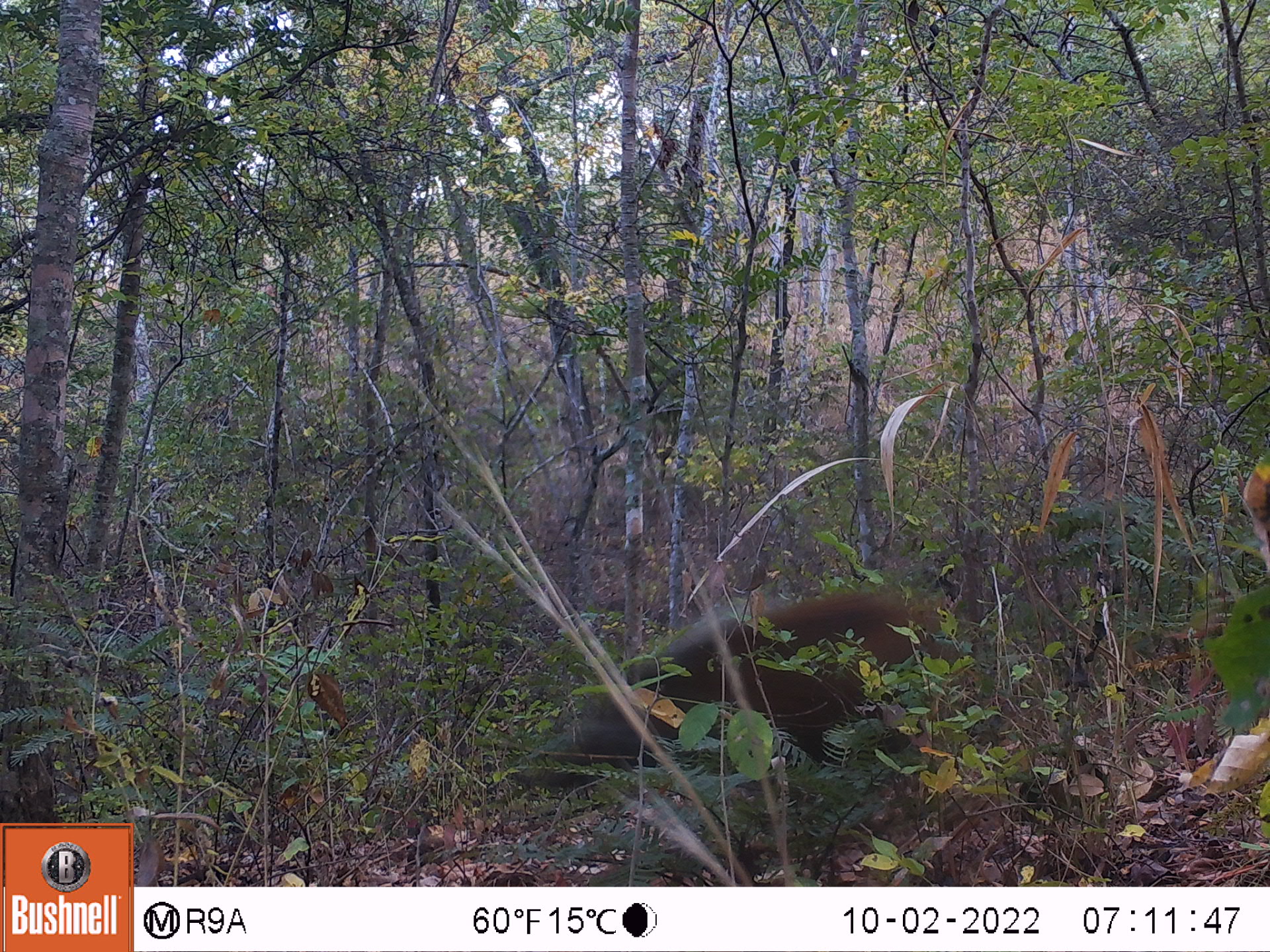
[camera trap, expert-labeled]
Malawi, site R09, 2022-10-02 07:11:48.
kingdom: Animalia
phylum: Chordata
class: Mammalia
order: Artiodactyla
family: Suidae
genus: Potamochoerus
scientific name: Potamochoerus larvatus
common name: bushpig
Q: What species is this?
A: Bushpig (Potamochoerus larvatus).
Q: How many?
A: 1.